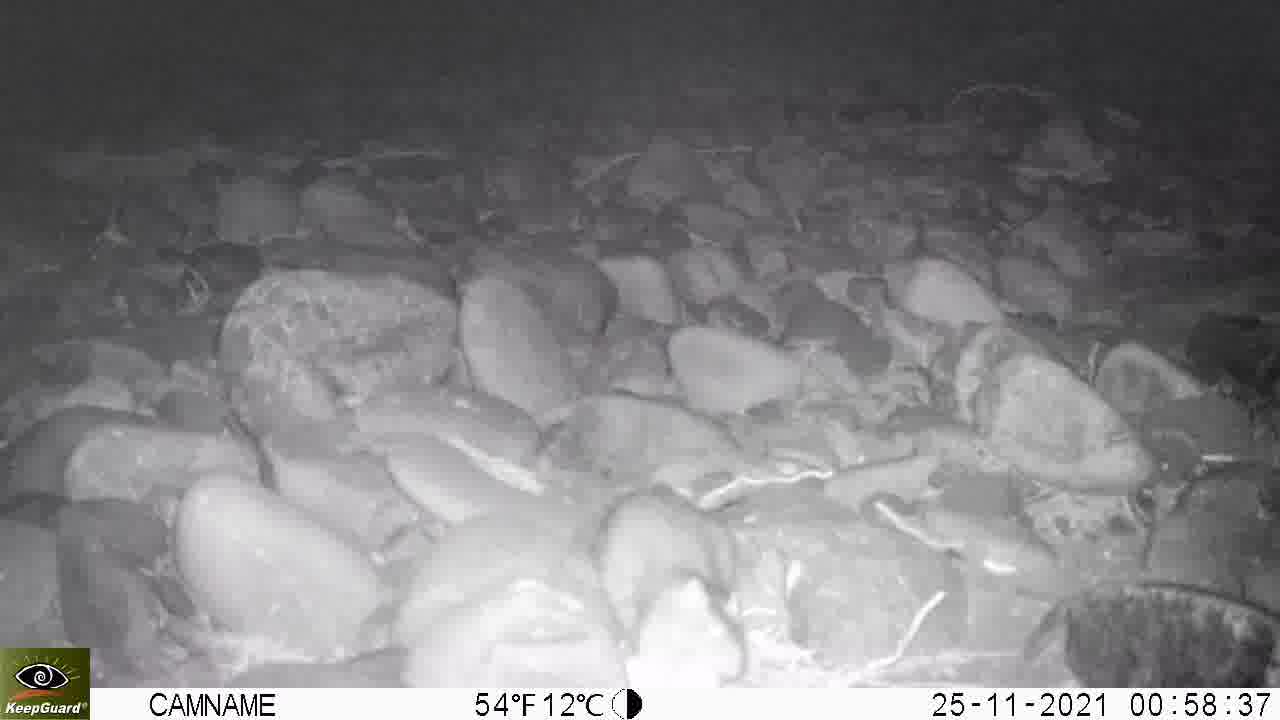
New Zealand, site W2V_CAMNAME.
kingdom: Animalia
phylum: Chordata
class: Mammalia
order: Rodentia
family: Muridae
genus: Rattus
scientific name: Rattus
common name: rat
Rat (Rattus).